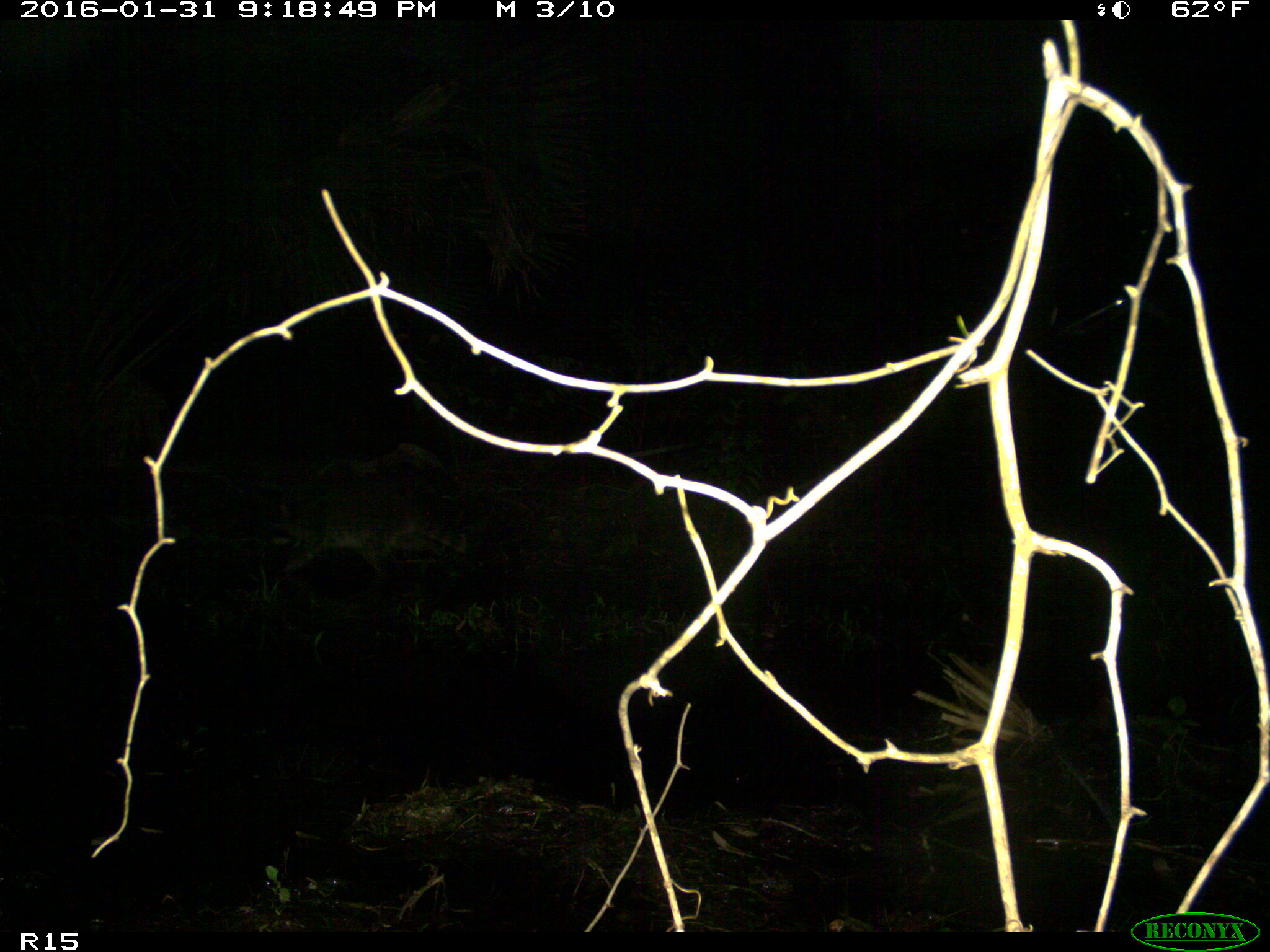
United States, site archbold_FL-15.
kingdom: Animalia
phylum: Chordata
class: Mammalia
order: Carnivora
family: Procyonidae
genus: Procyon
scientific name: Procyon lotor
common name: common raccoon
Procyon lotor (common raccoon).